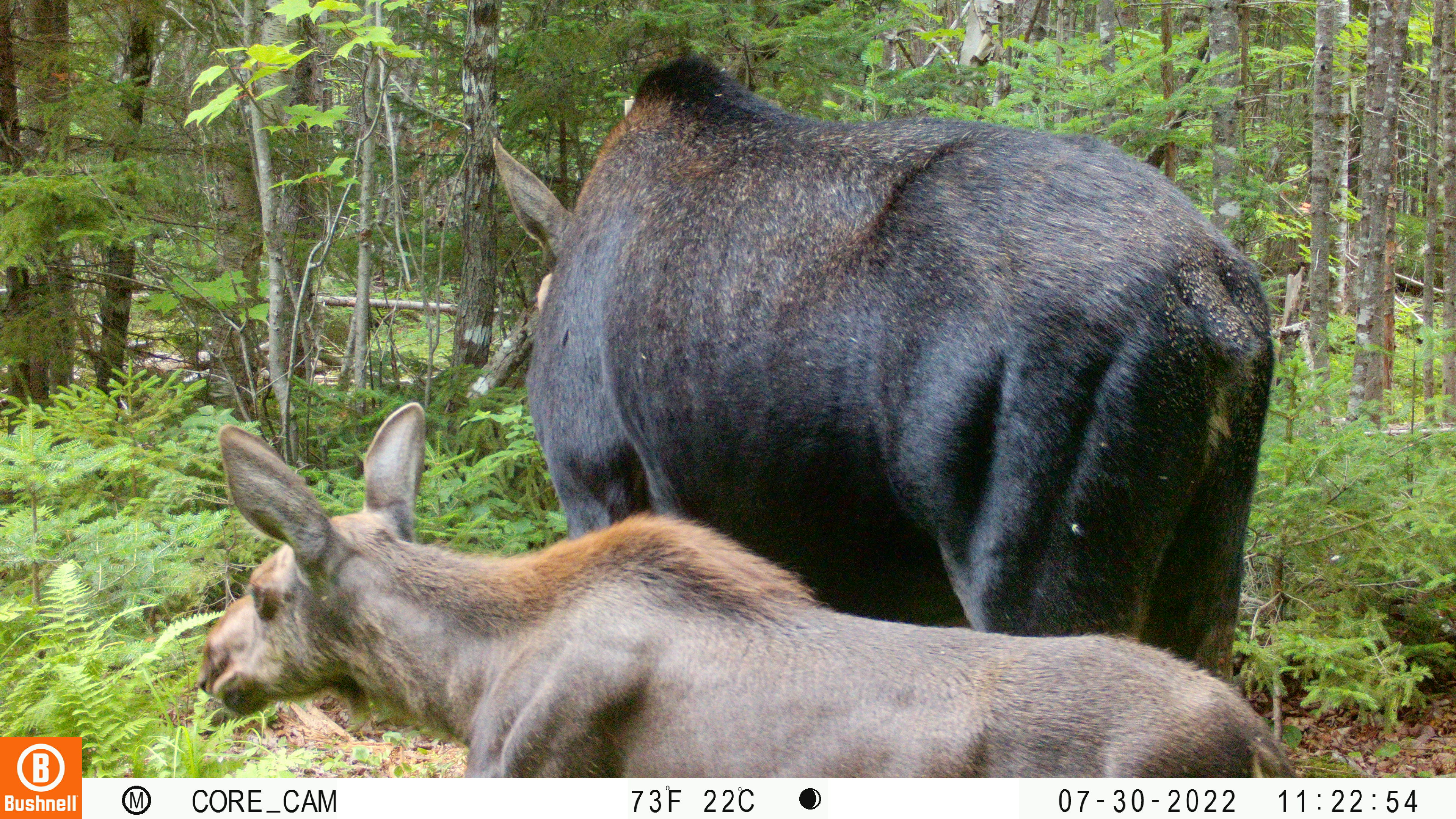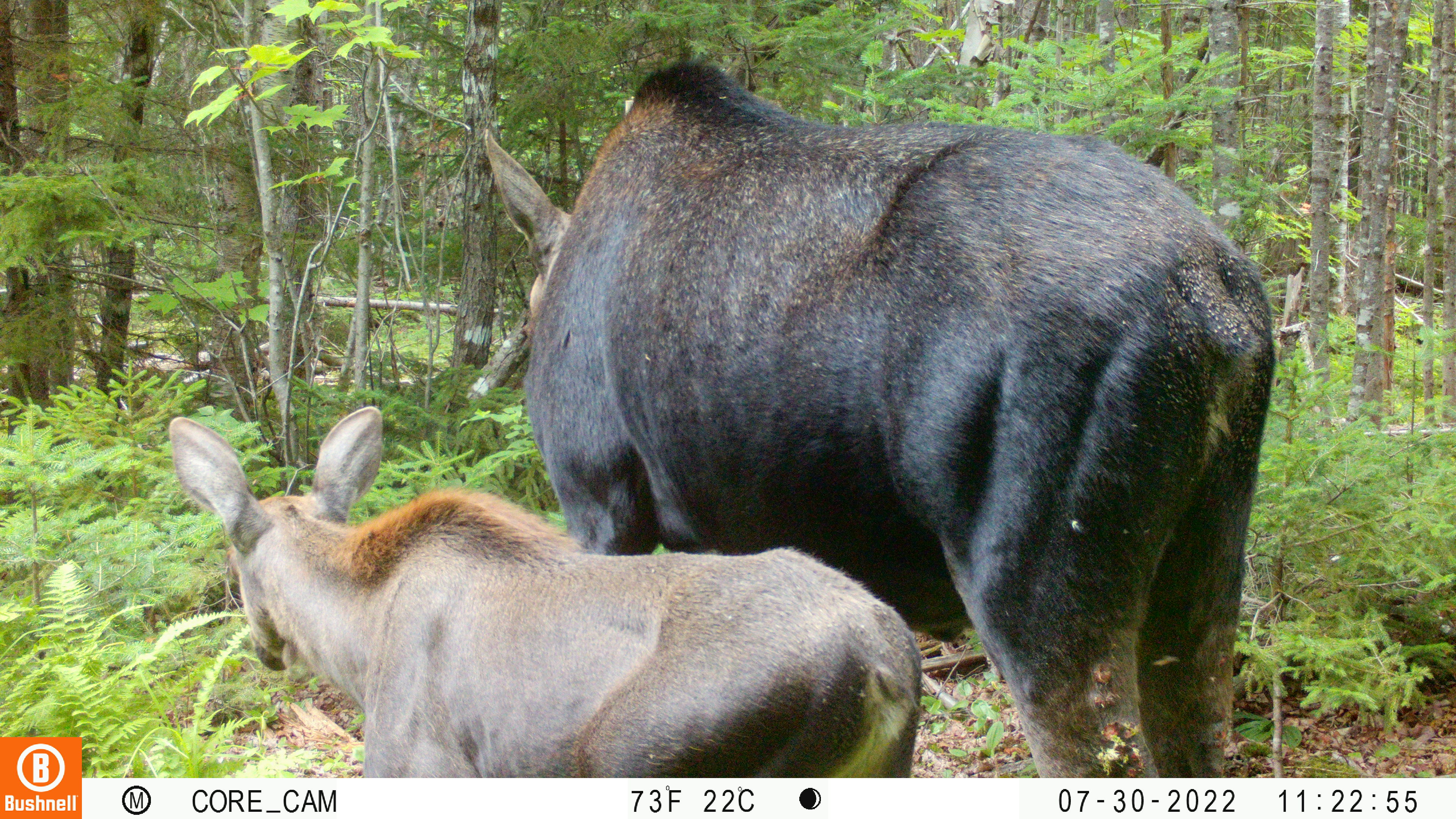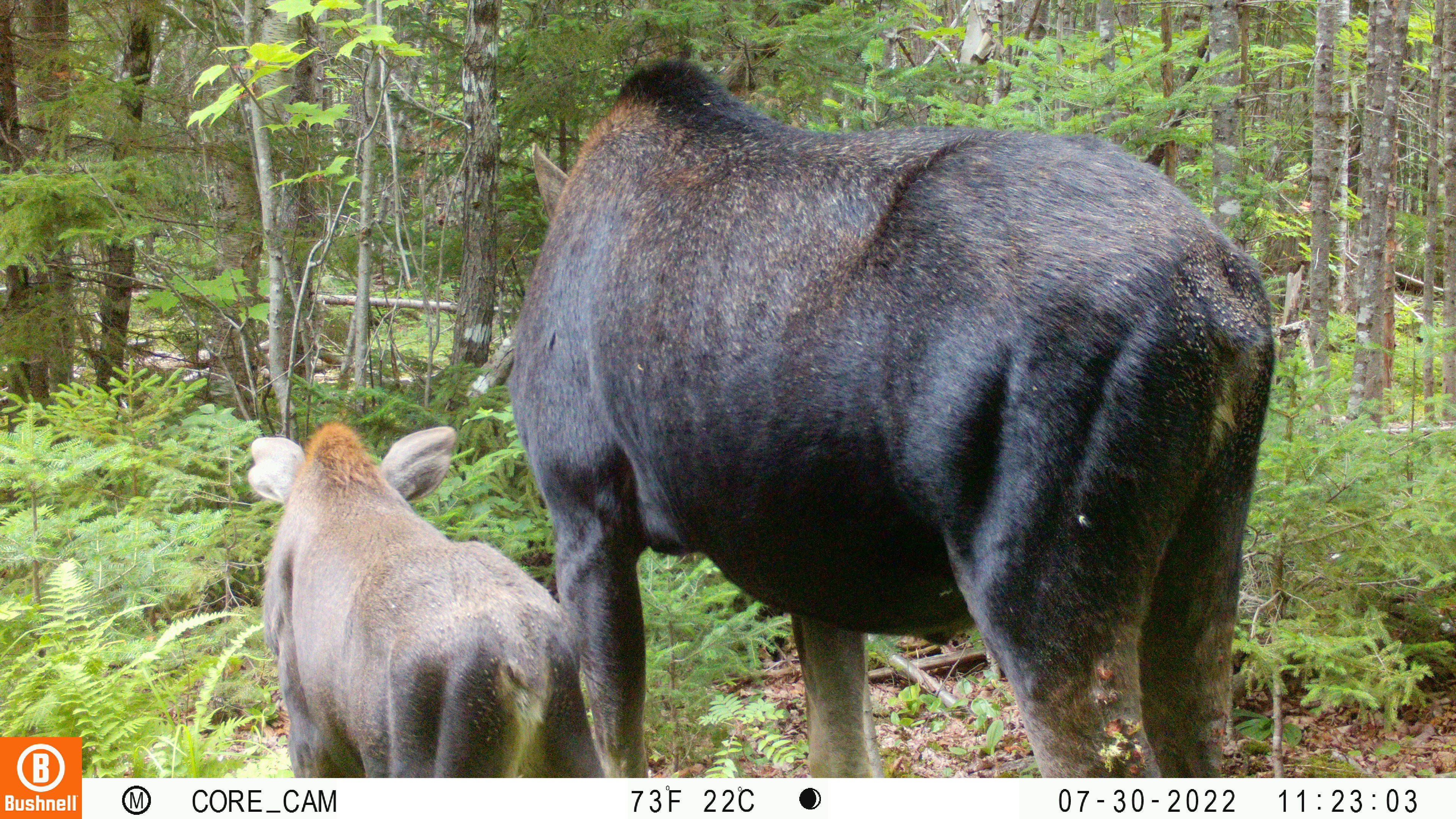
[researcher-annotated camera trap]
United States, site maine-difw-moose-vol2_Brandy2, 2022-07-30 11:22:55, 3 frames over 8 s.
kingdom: Animalia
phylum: Chordata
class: Mammalia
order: Artiodactyla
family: Cervidae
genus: Alces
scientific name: Alces alces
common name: moose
Moose (Alces alces).